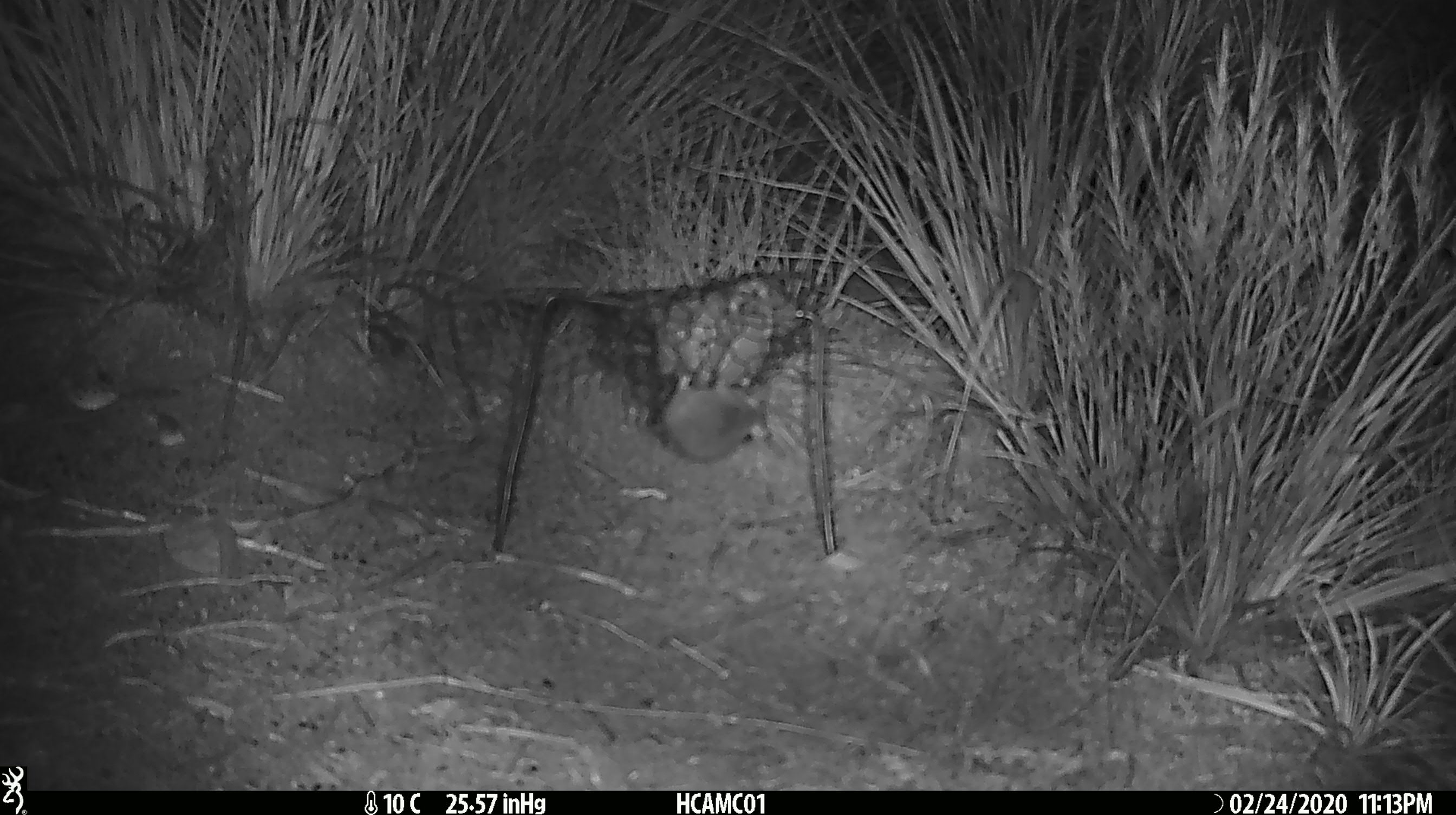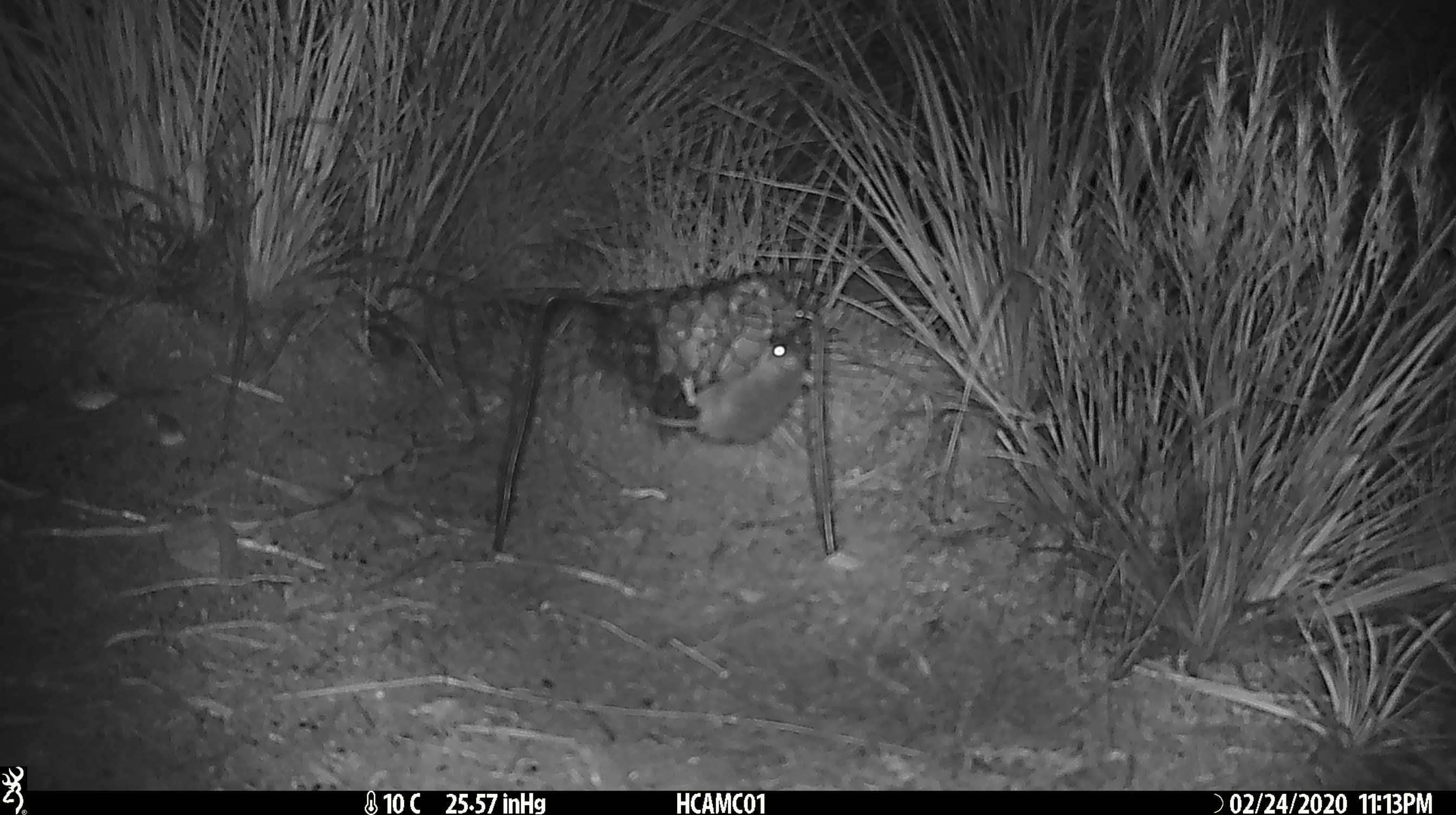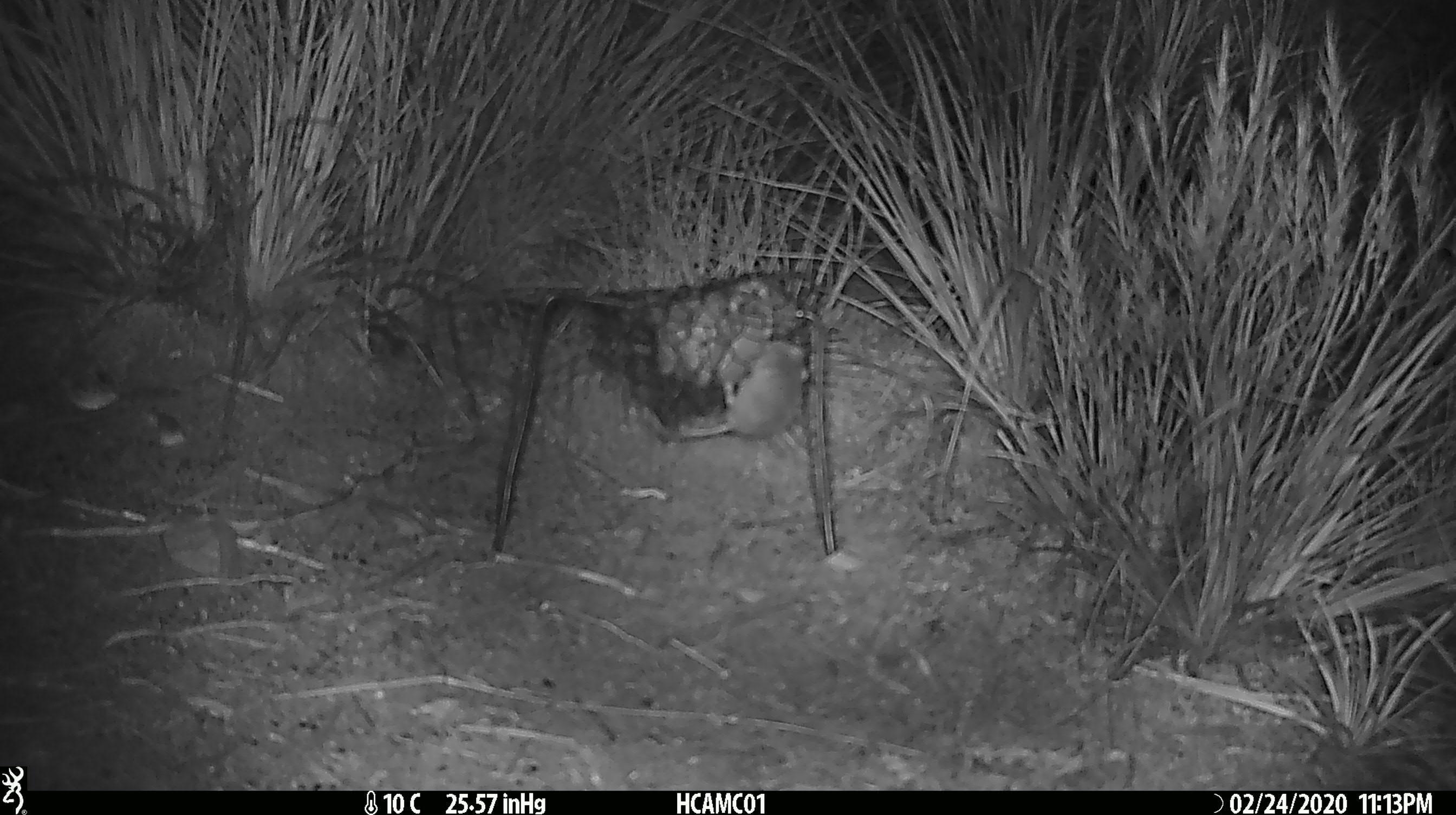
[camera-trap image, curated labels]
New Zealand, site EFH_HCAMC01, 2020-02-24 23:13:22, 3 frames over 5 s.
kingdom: Animalia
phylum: Chordata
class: Mammalia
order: Rodentia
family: Muridae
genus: Mus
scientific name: Mus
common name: mouse